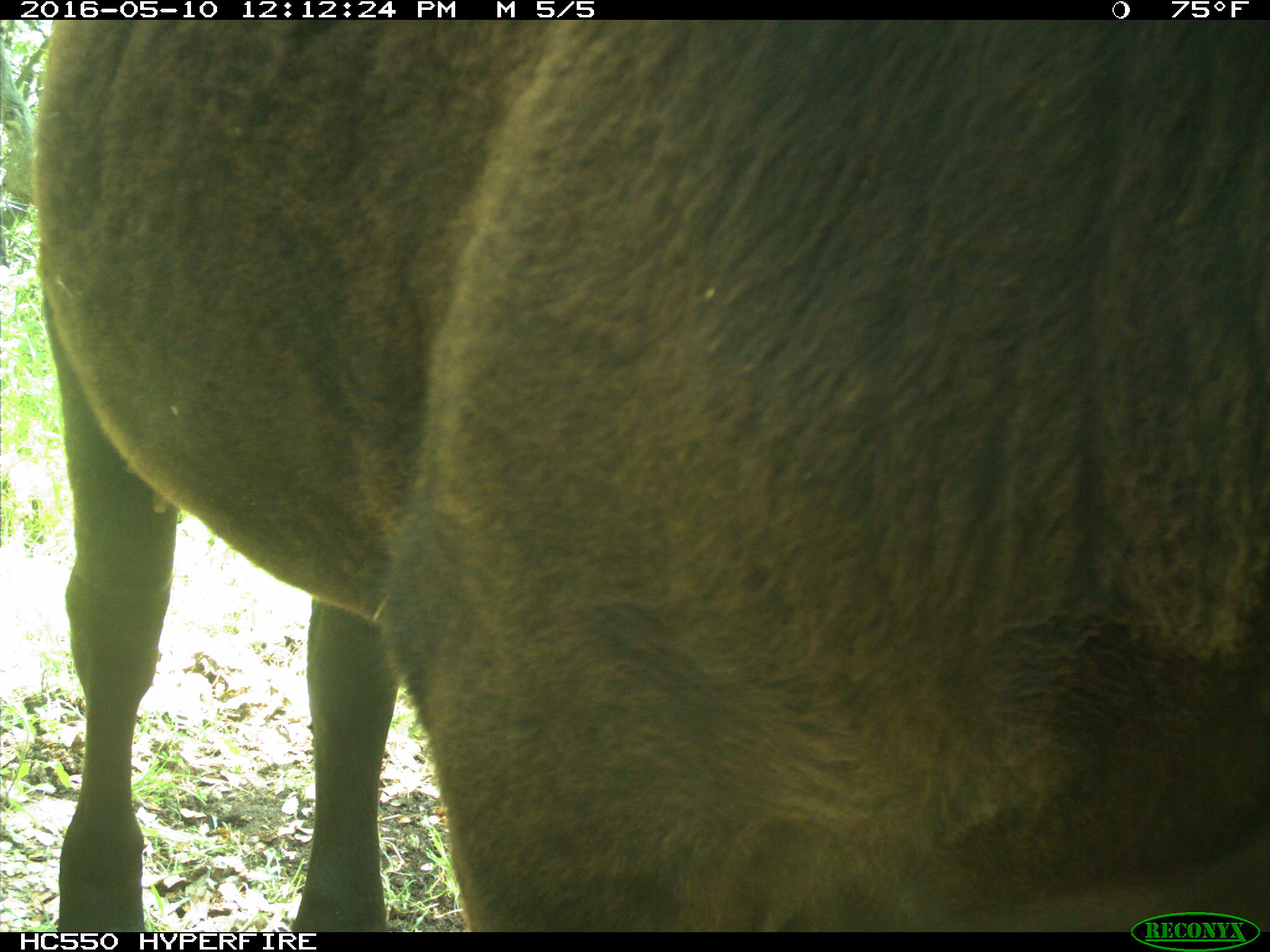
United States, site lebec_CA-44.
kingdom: Animalia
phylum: Chordata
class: Mammalia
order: Artiodactyla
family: Bovidae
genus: Bos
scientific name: Bos taurus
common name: domestic cow